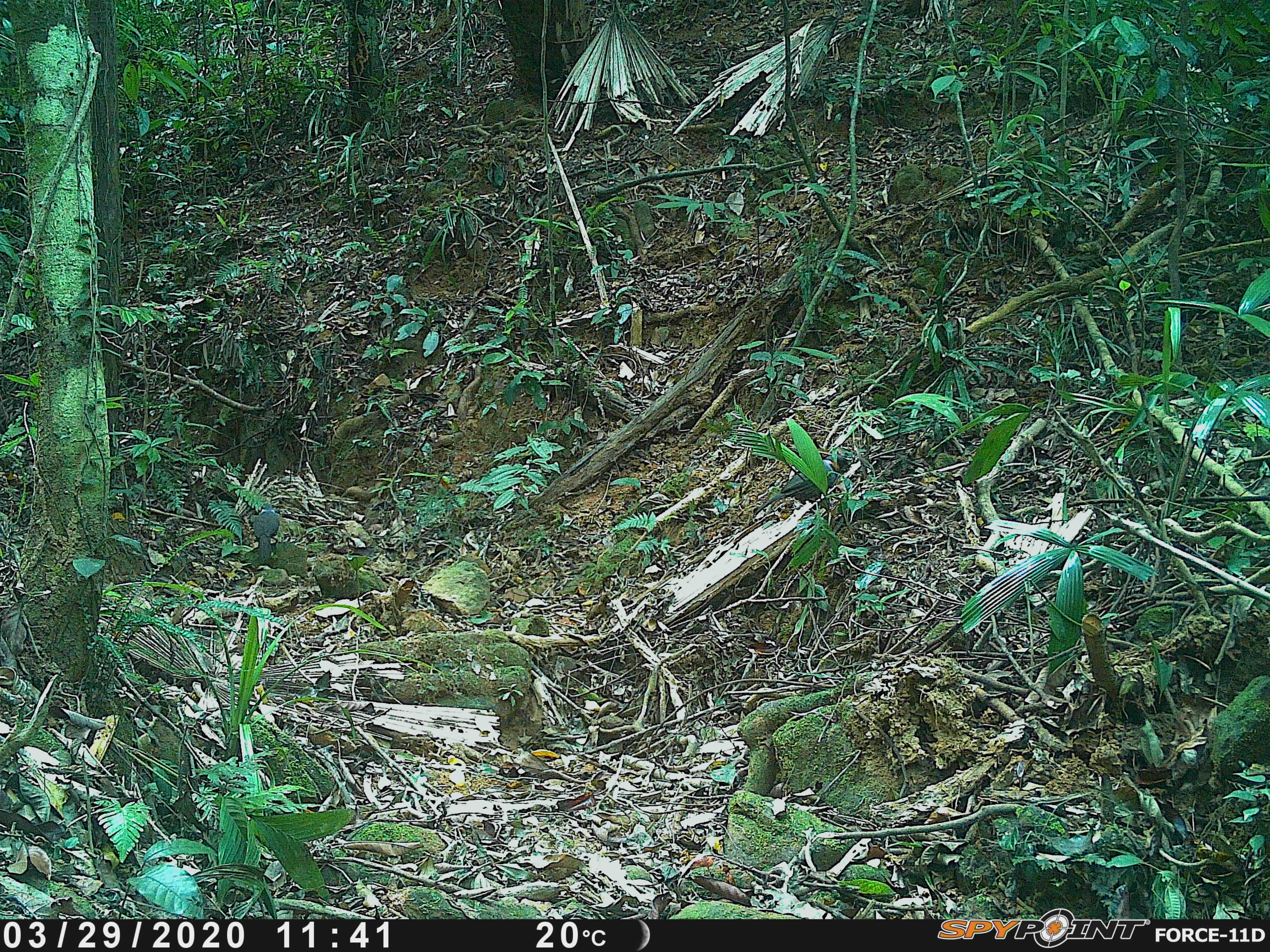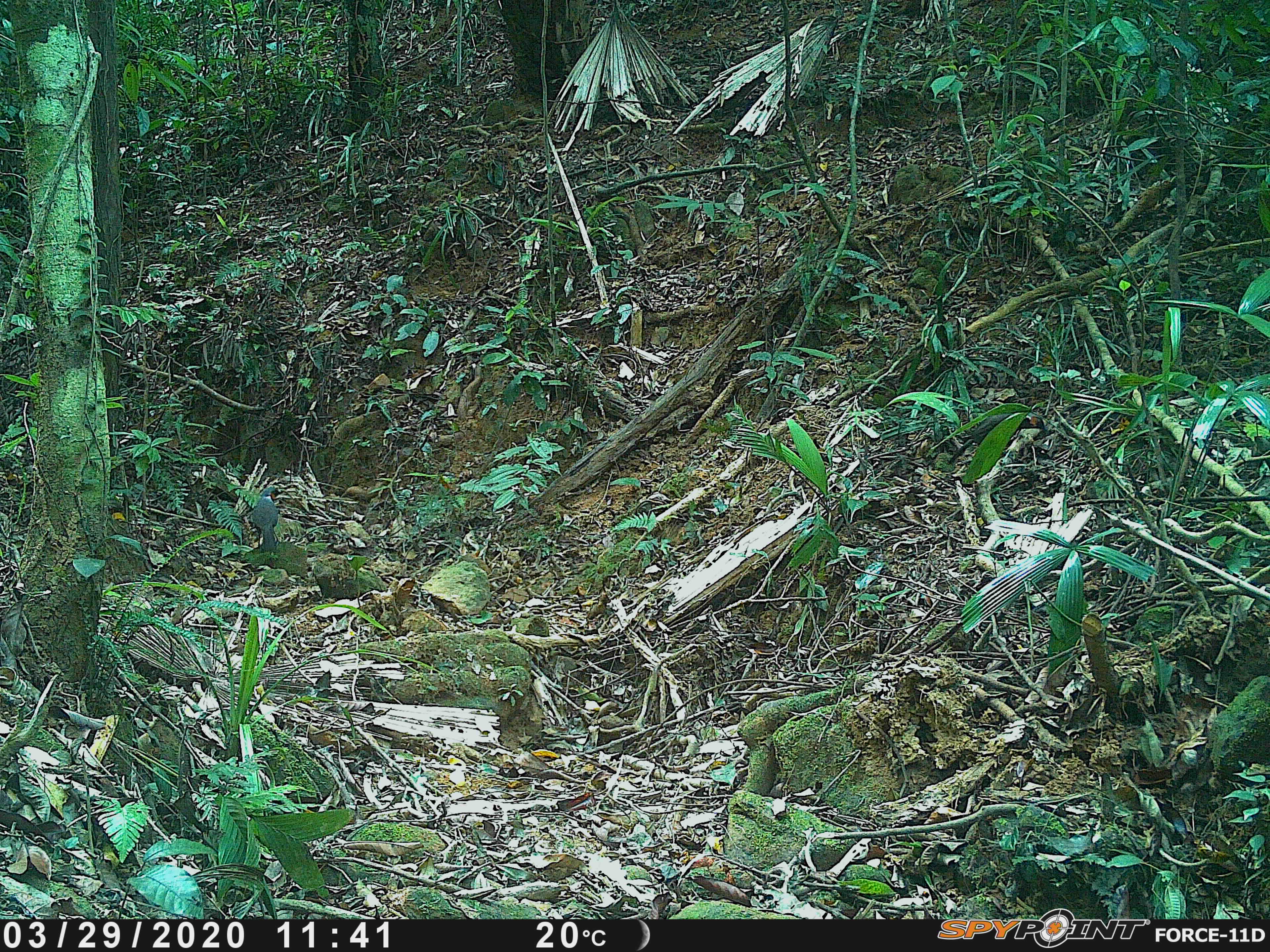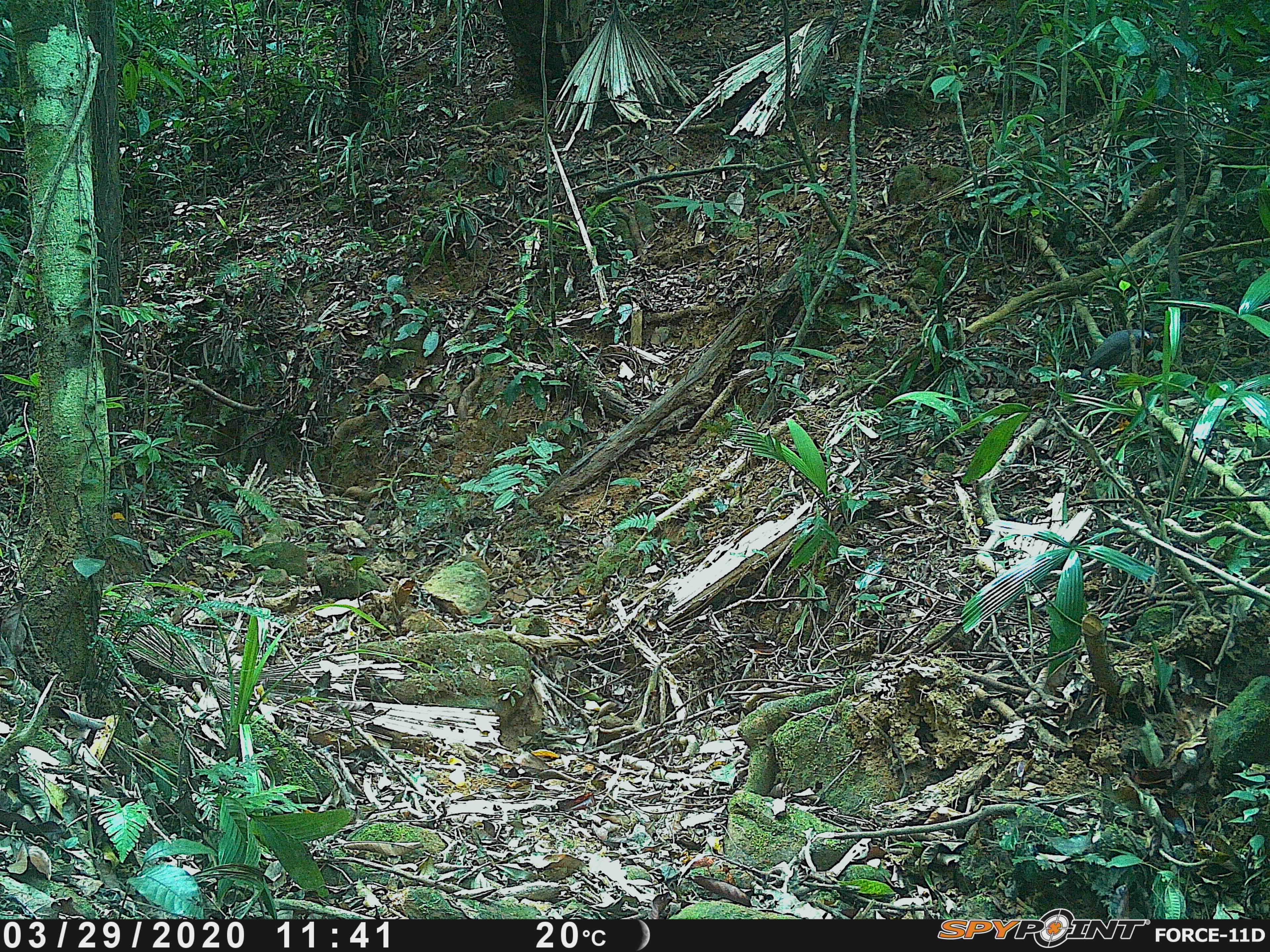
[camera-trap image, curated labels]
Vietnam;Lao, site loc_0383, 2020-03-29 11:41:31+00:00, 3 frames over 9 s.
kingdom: Animalia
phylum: Chordata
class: Aves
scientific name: Aves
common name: bird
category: unidentified bird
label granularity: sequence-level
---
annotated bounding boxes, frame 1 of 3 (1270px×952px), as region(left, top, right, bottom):
unidentified bird: region(755, 454, 848, 514); region(253, 503, 280, 557)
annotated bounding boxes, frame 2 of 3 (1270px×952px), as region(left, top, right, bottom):
unidentified bird: region(947, 413, 1045, 464); region(252, 486, 280, 550)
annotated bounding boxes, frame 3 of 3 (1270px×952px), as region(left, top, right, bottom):
unidentified bird: region(1070, 329, 1150, 394)